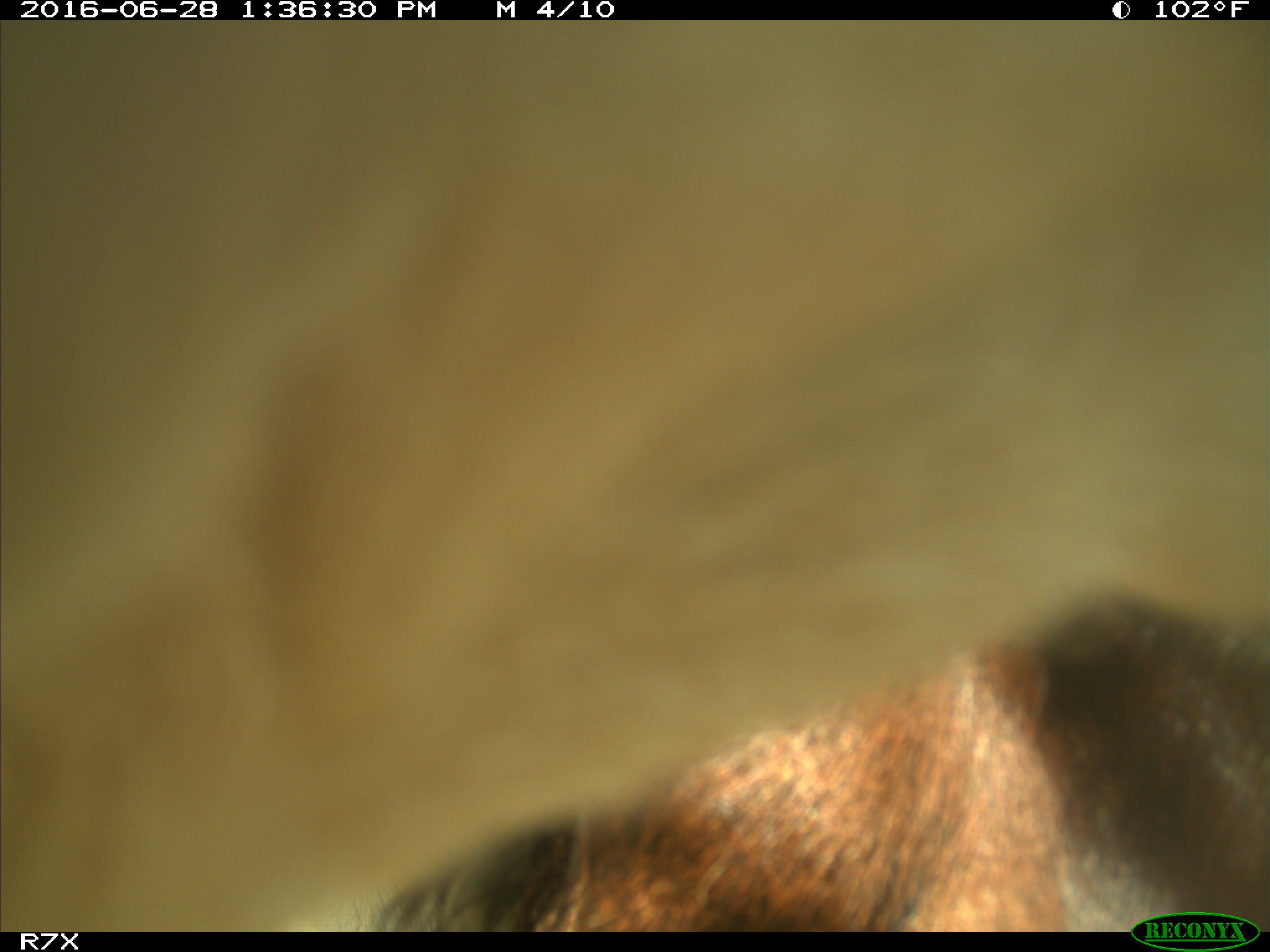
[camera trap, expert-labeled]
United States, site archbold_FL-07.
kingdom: Animalia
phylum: Chordata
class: Mammalia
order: Artiodactyla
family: Bovidae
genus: Bos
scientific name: Bos taurus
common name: domestic cow